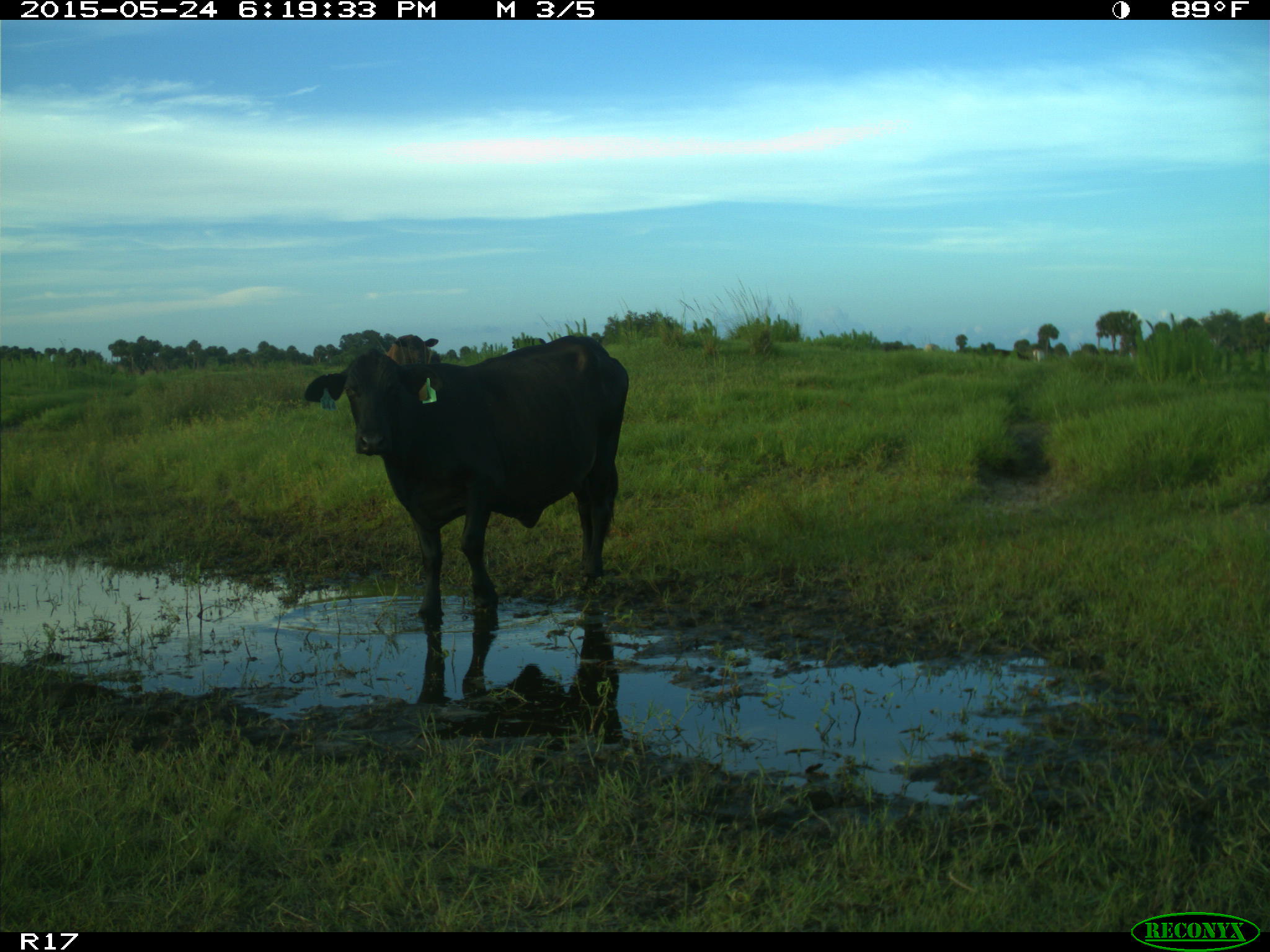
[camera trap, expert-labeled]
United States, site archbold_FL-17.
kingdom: Animalia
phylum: Chordata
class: Mammalia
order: Artiodactyla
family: Bovidae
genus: Bos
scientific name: Bos taurus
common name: domestic cow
Bos taurus (domestic cow).